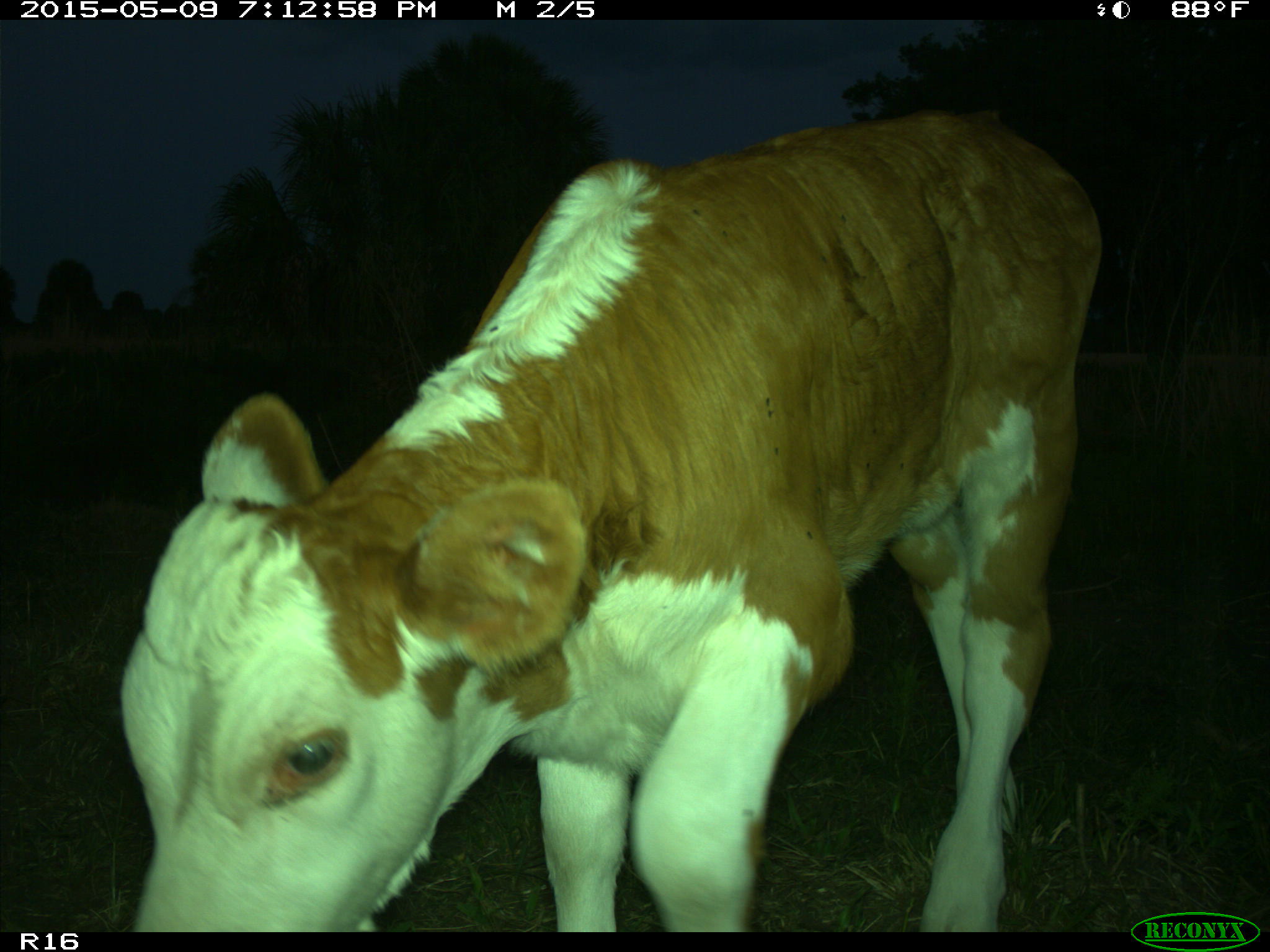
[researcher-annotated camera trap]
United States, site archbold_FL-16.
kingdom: Animalia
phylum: Chordata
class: Mammalia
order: Artiodactyla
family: Bovidae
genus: Bos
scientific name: Bos taurus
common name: domestic cow